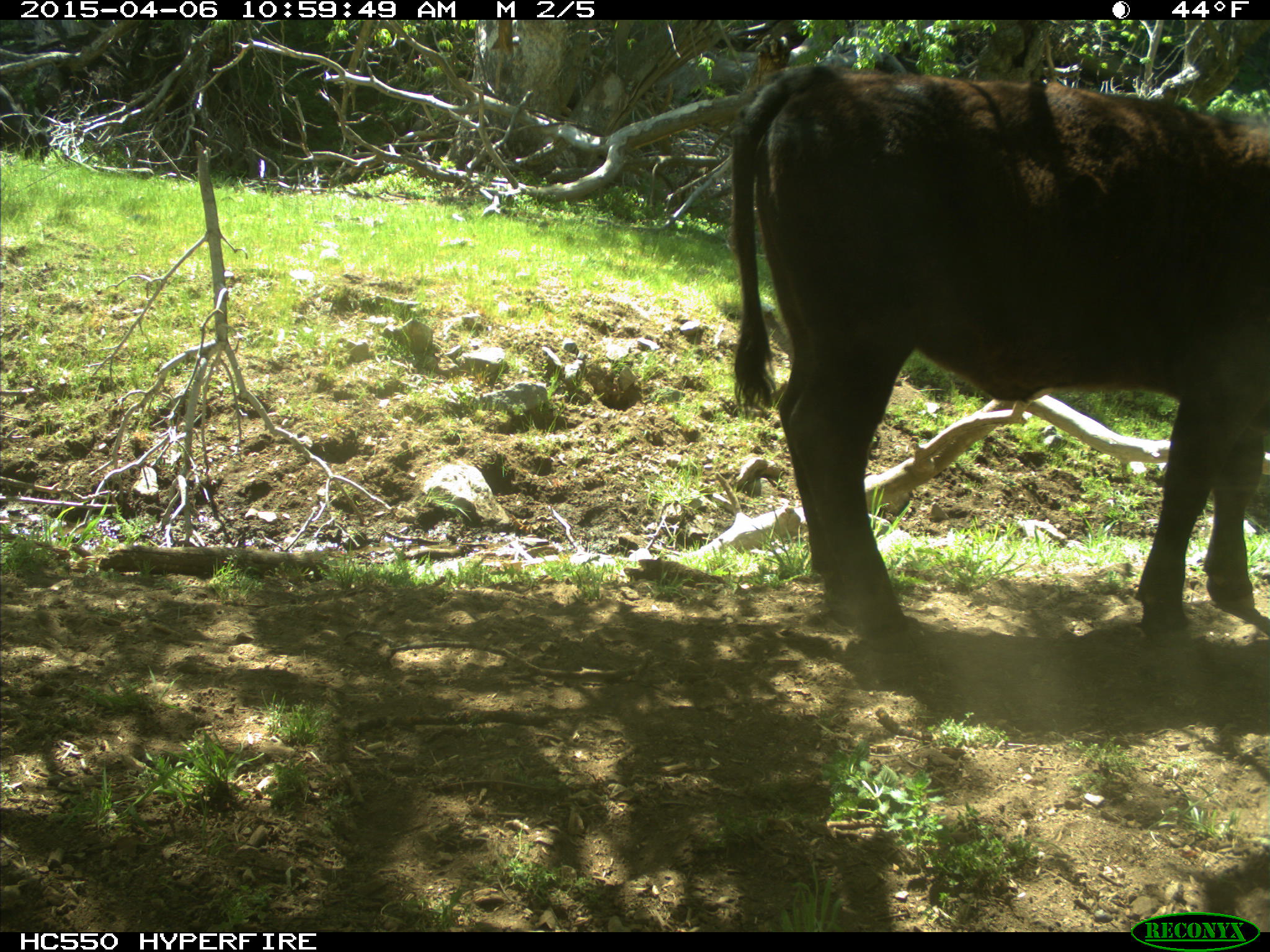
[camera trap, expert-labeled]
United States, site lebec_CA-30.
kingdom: Animalia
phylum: Chordata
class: Mammalia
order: Artiodactyla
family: Bovidae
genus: Bos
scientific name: Bos taurus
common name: domestic cow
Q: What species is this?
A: Bos taurus (domestic cow).